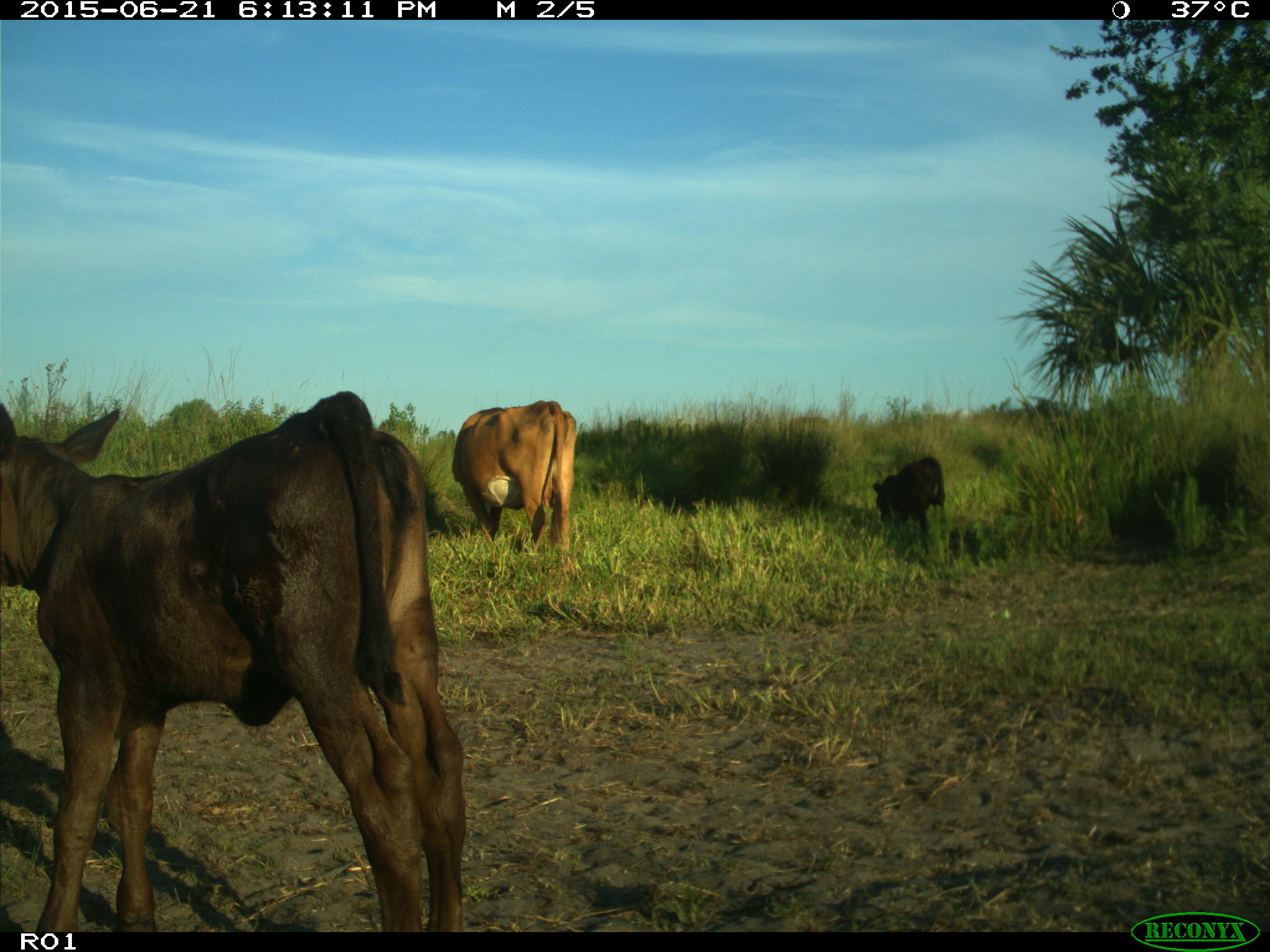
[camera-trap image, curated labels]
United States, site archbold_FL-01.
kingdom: Animalia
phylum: Chordata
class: Mammalia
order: Artiodactyla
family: Bovidae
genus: Bos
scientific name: Bos taurus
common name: domestic cow